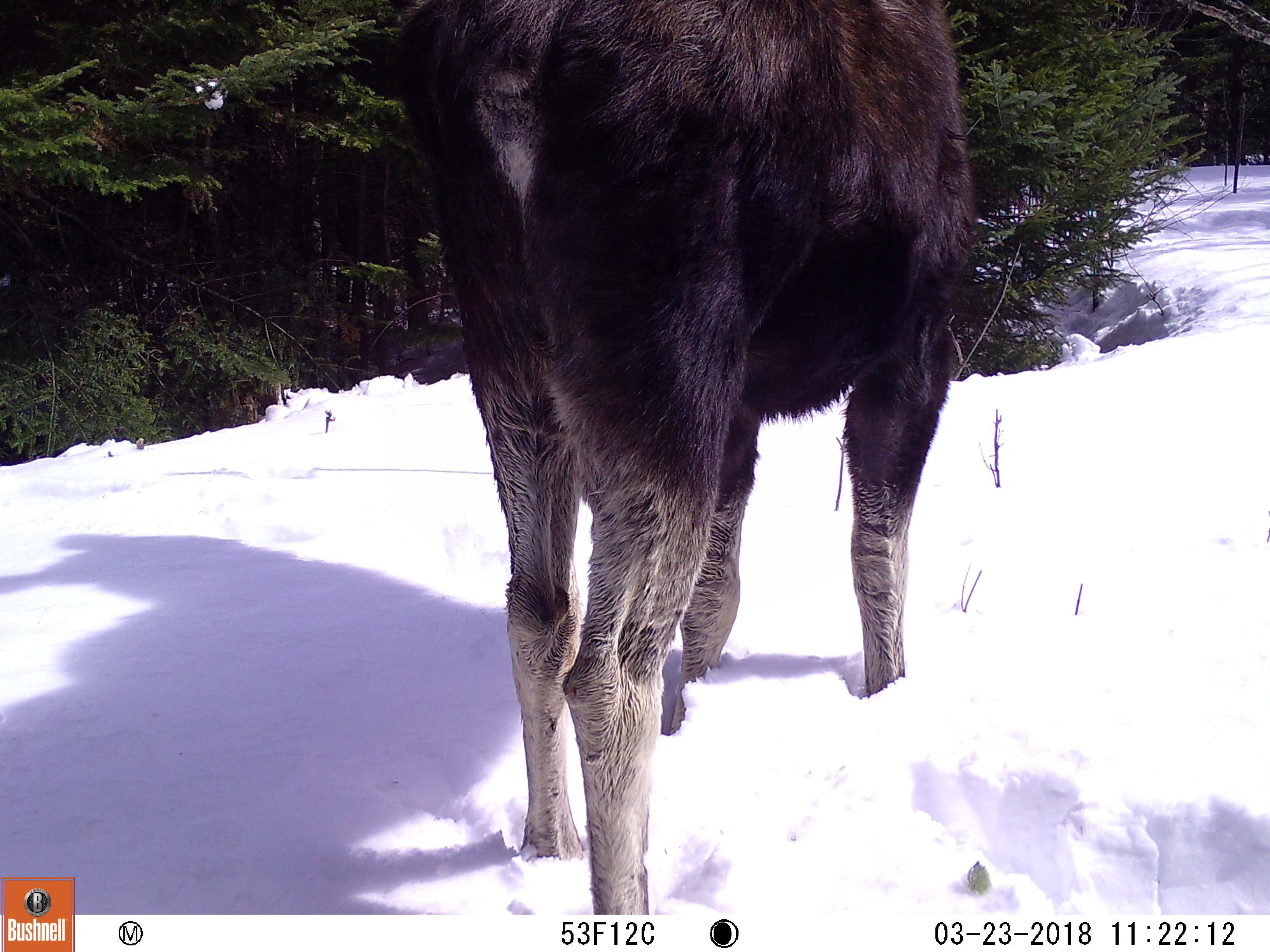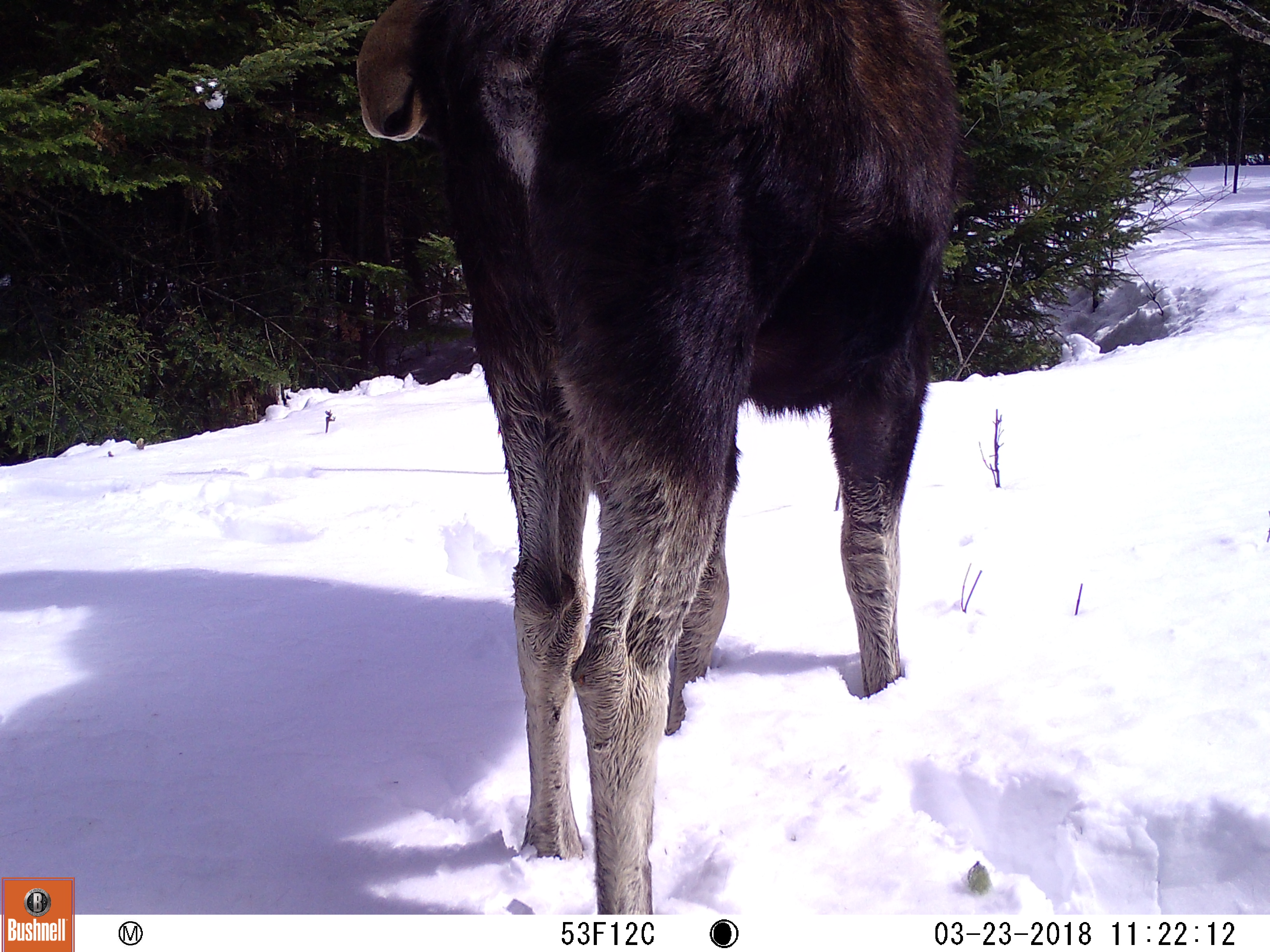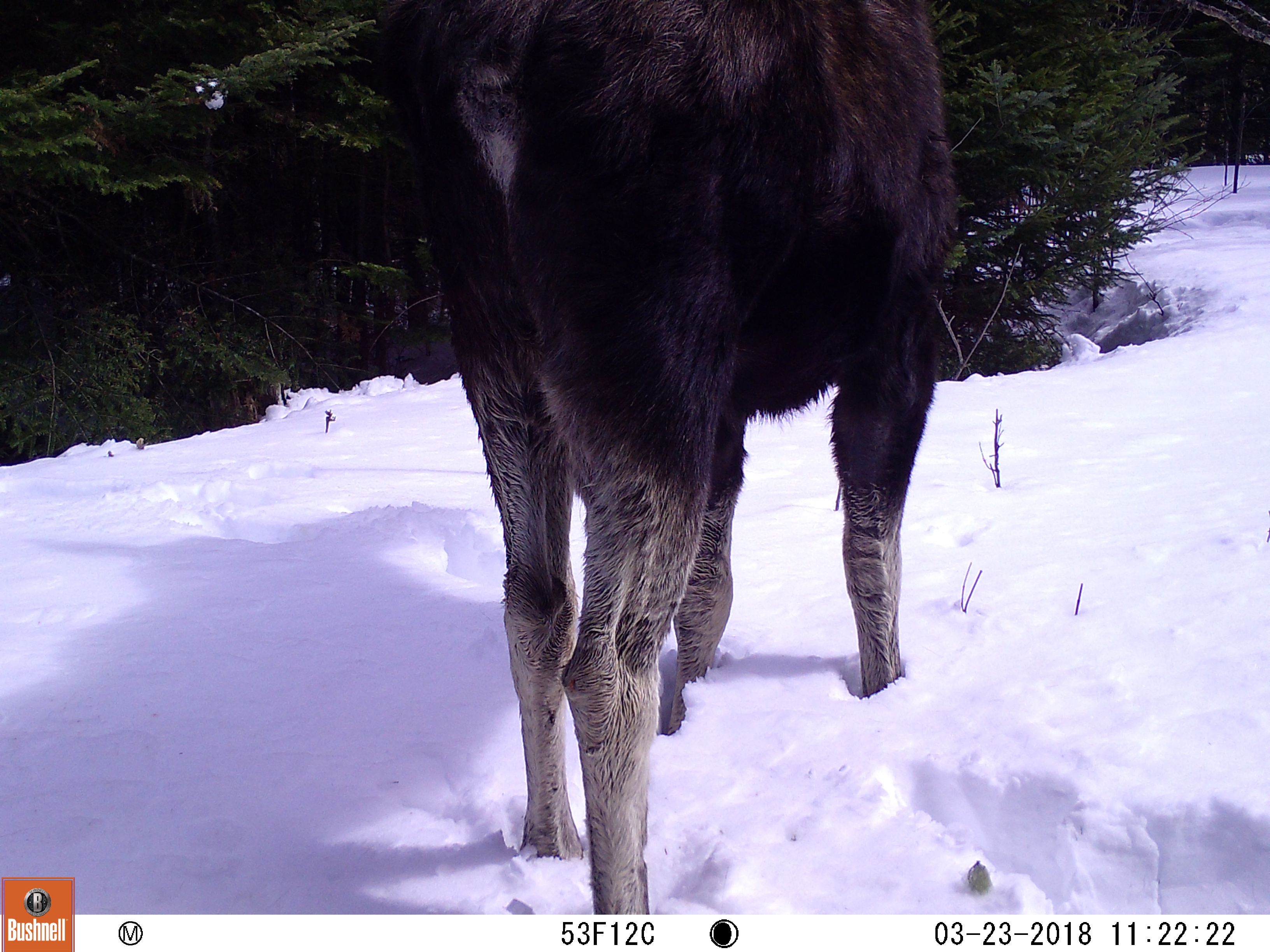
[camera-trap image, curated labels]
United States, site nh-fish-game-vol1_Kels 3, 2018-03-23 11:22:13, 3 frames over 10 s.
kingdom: Animalia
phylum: Chordata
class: Mammalia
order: Artiodactyla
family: Cervidae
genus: Alces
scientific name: Alces alces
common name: moose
Moose (Alces alces).